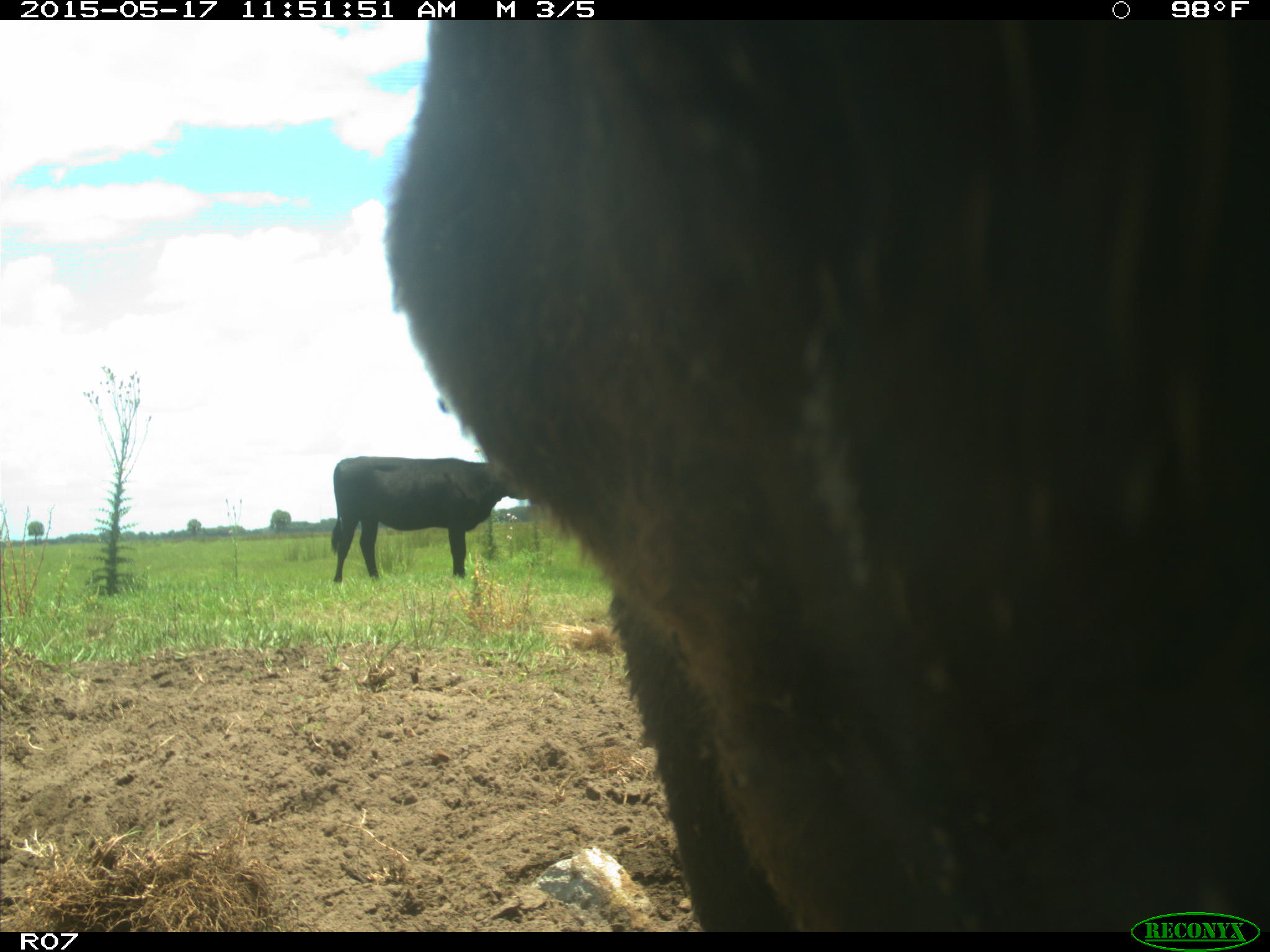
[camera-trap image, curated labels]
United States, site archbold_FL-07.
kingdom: Animalia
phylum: Chordata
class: Mammalia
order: Artiodactyla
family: Bovidae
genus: Bos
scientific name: Bos taurus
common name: domestic cow